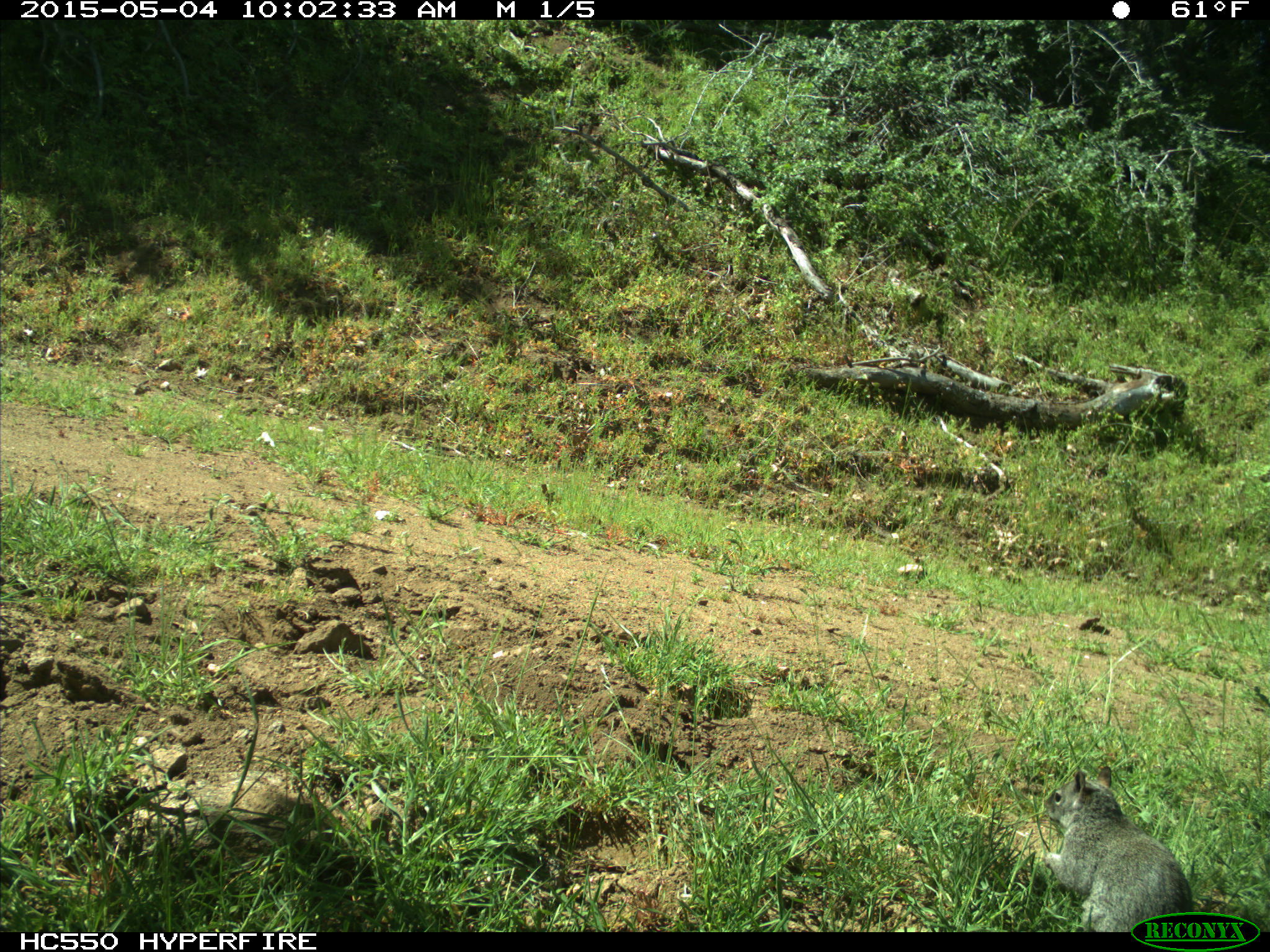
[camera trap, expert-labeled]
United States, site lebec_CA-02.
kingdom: Animalia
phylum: Chordata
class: Mammalia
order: Rodentia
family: Sciuridae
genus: Sciurus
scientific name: Sciurus carolinensis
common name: eastern gray squirrel